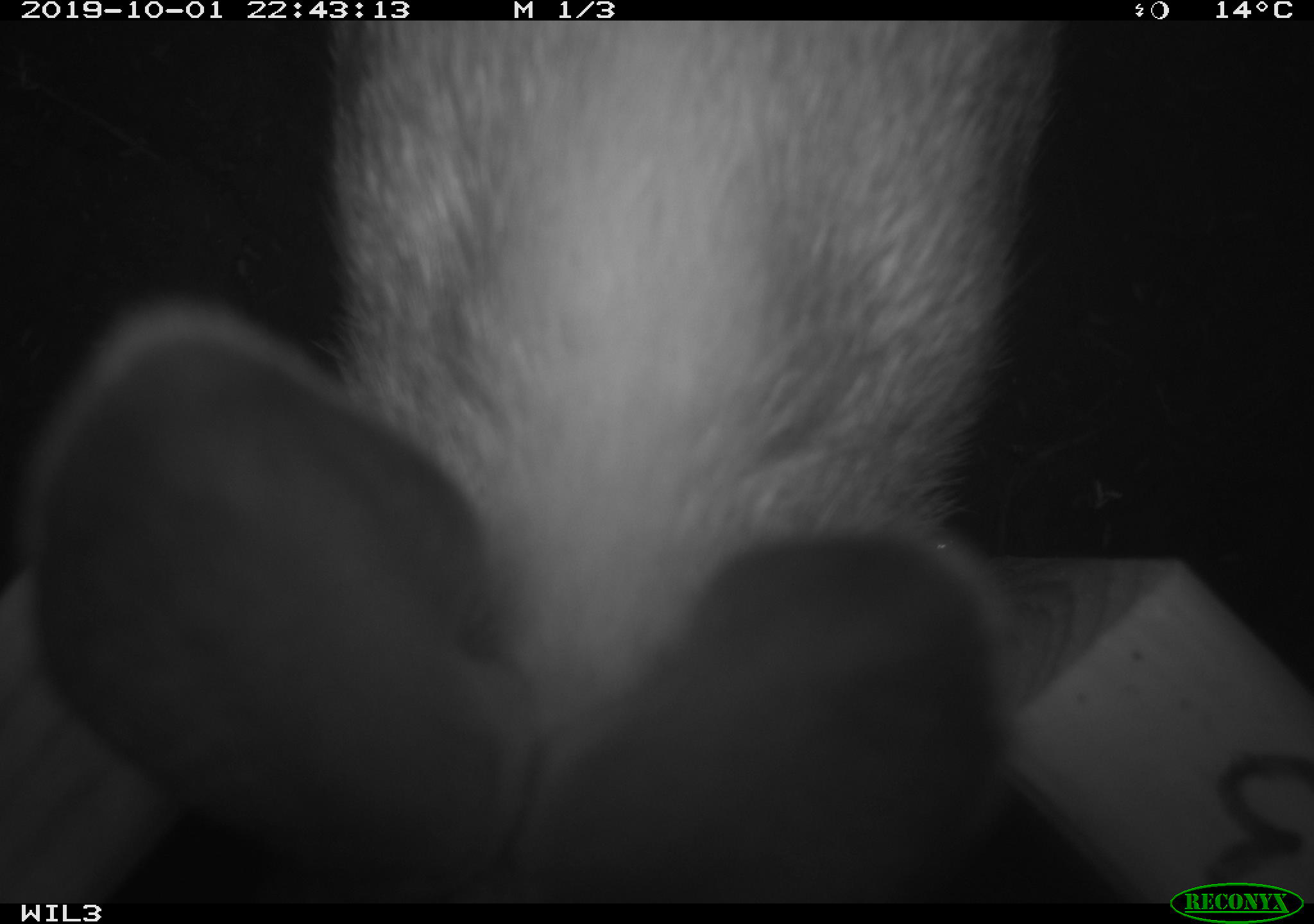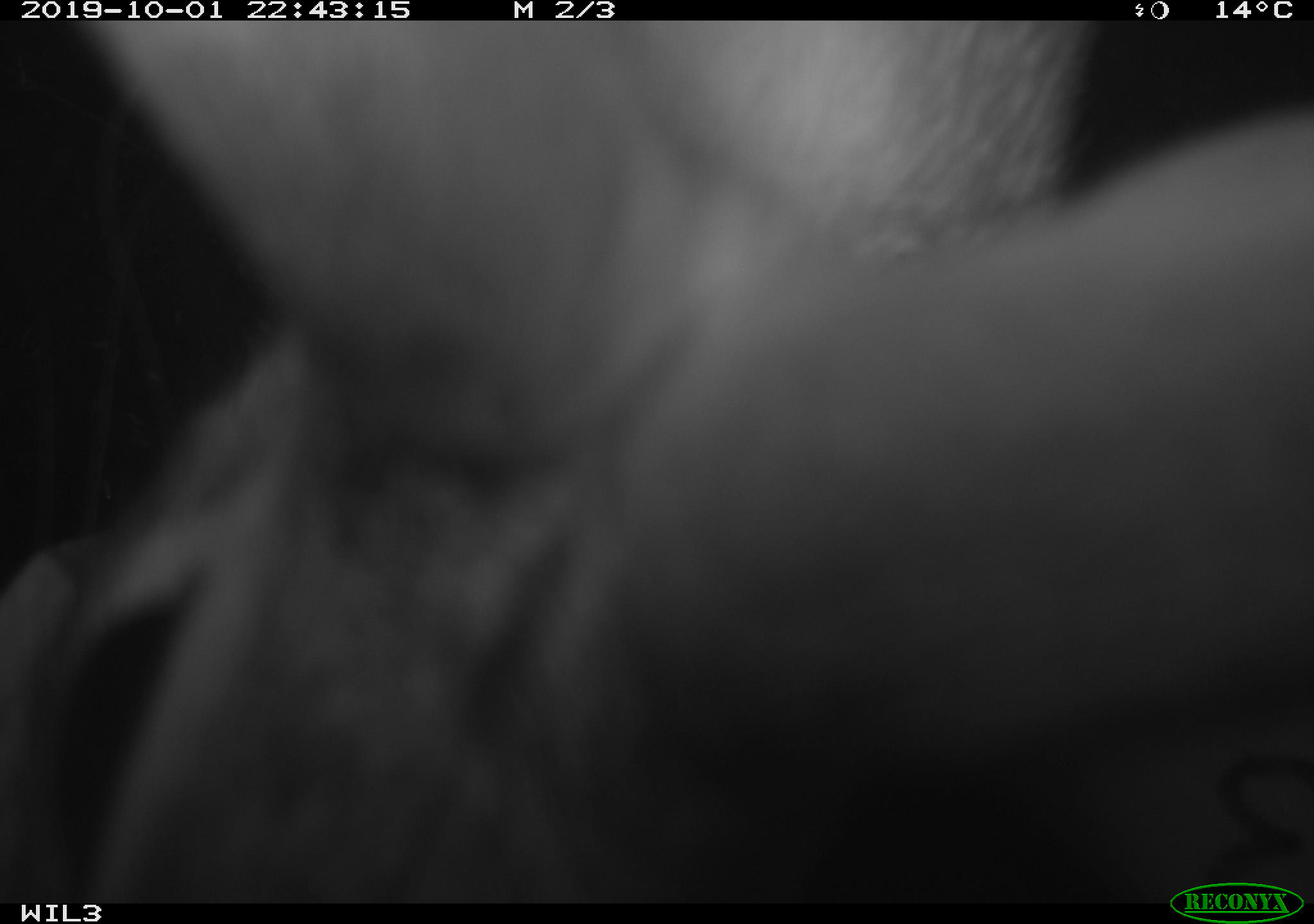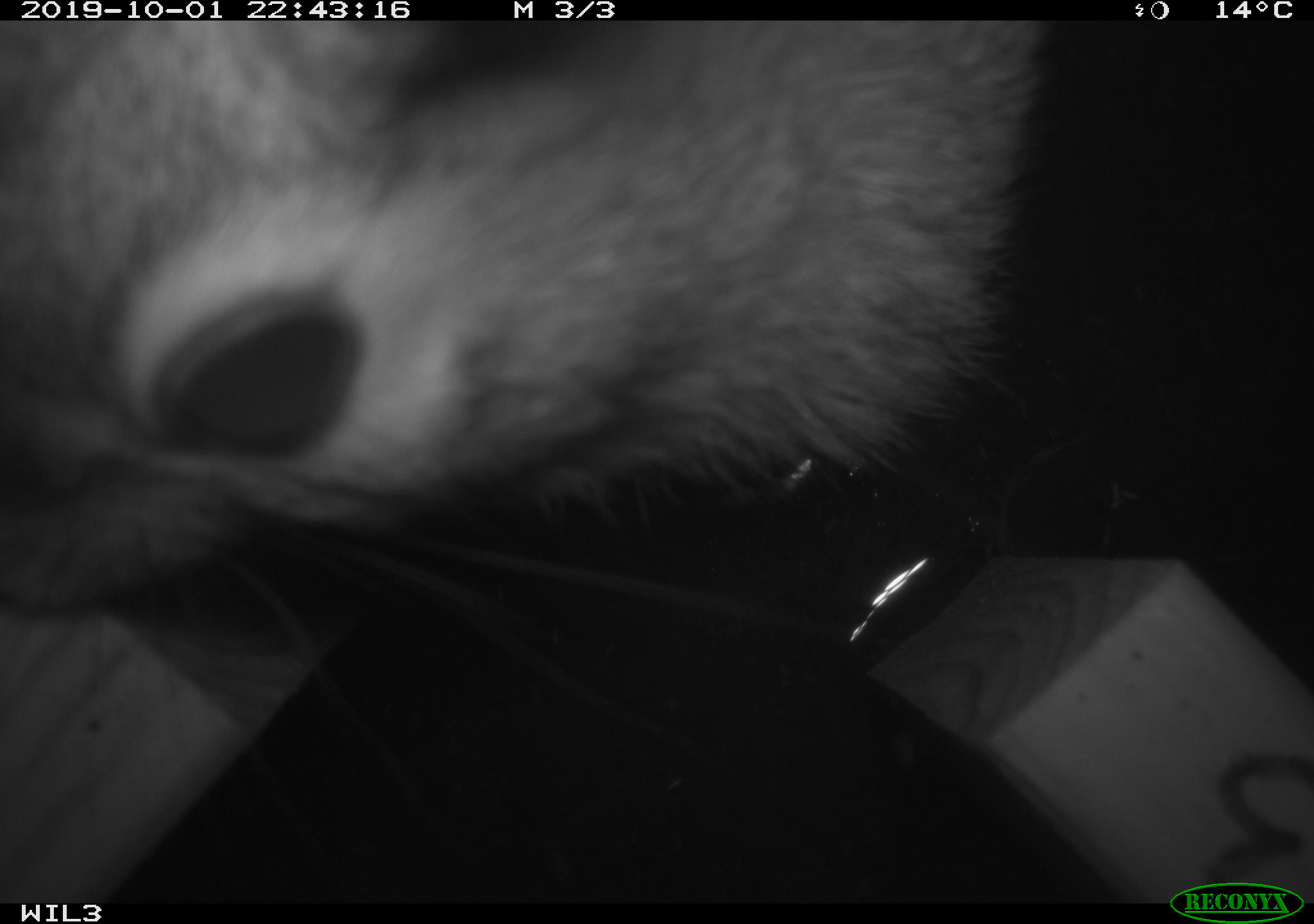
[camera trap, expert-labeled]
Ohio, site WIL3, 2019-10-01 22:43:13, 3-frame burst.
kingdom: Animalia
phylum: Chordata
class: Mammalia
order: Lagomorpha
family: Leporidae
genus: Sylvilagus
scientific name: Sylvilagus floridanus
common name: eastern cottontail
Eastern cottontail (Sylvilagus floridanus).